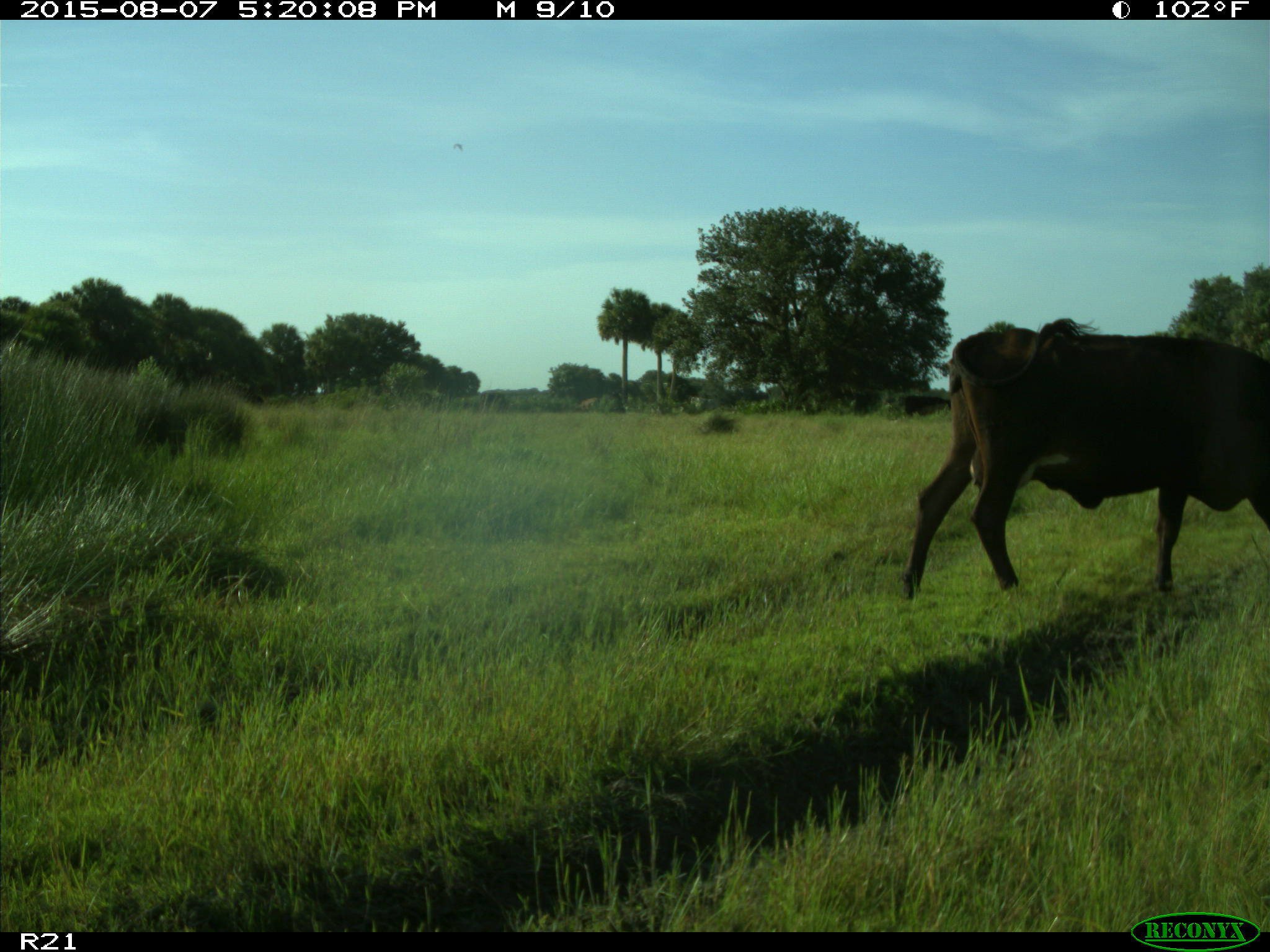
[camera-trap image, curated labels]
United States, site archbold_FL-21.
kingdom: Animalia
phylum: Chordata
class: Mammalia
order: Artiodactyla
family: Bovidae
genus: Bos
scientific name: Bos taurus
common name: domestic cow